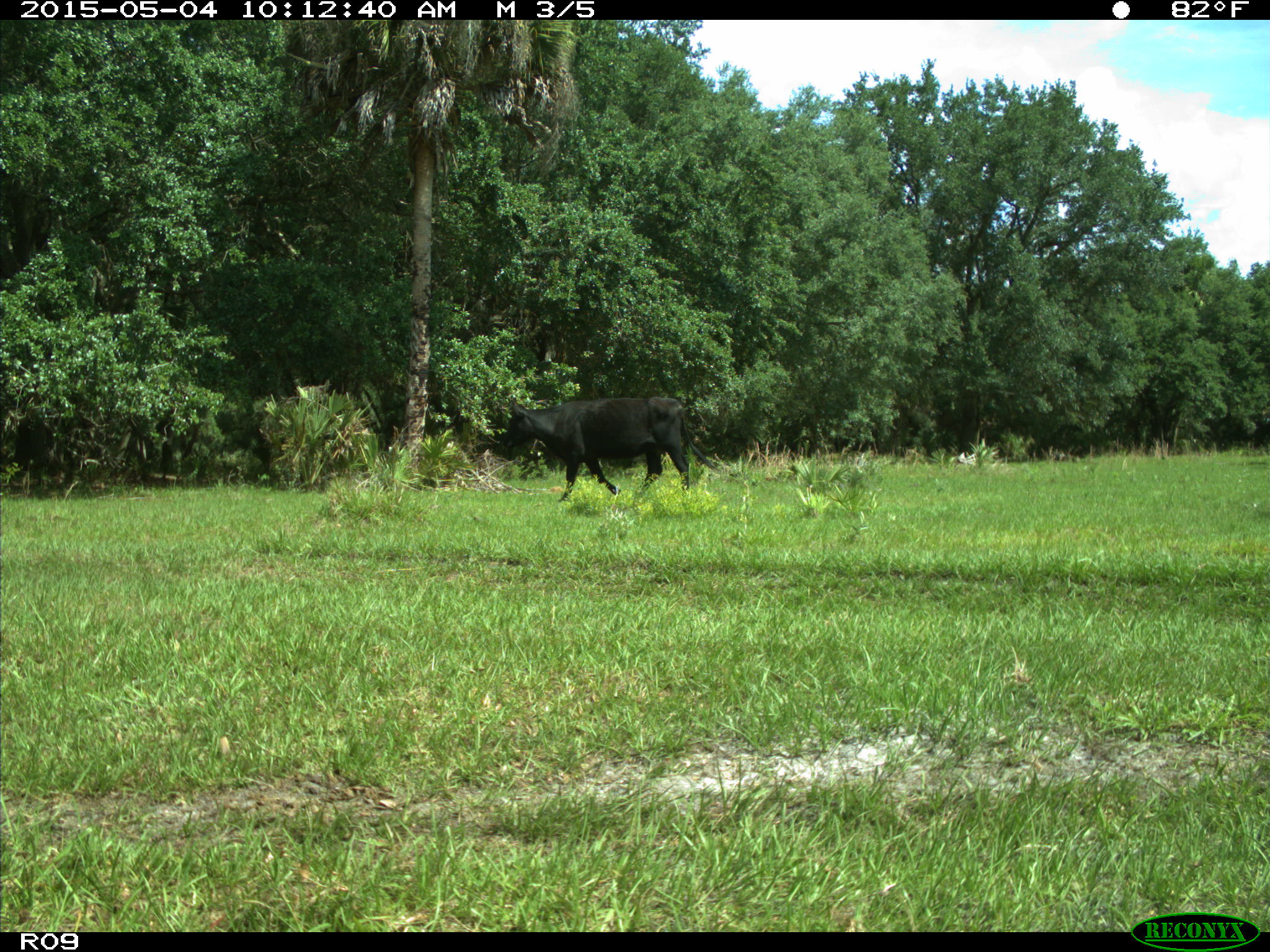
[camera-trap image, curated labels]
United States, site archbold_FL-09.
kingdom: Animalia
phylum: Chordata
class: Mammalia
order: Artiodactyla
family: Bovidae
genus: Bos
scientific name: Bos taurus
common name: domestic cow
Bos taurus (domestic cow).